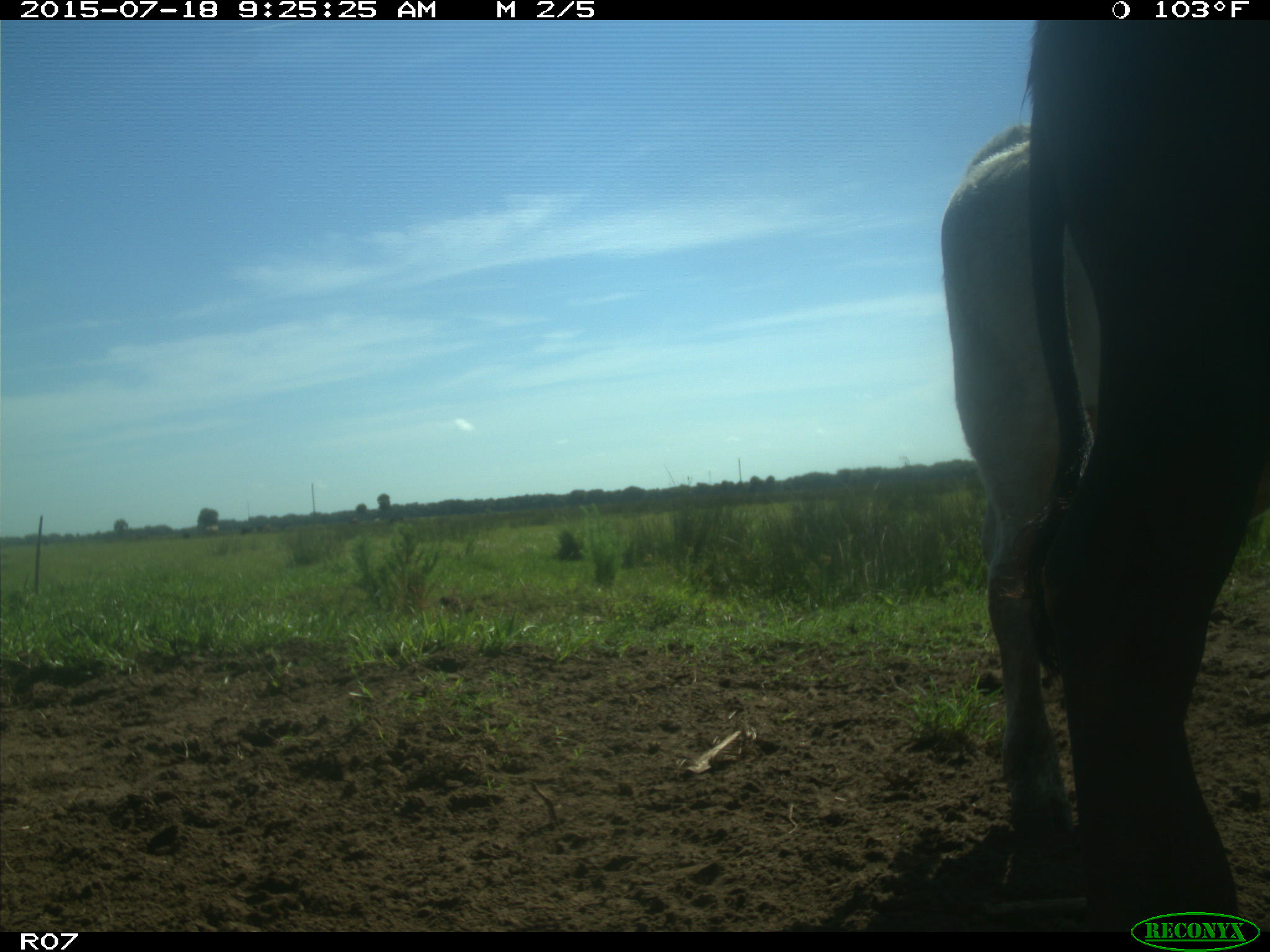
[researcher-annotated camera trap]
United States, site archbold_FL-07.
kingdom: Animalia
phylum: Chordata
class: Mammalia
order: Artiodactyla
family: Bovidae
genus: Bos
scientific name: Bos taurus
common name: domestic cow